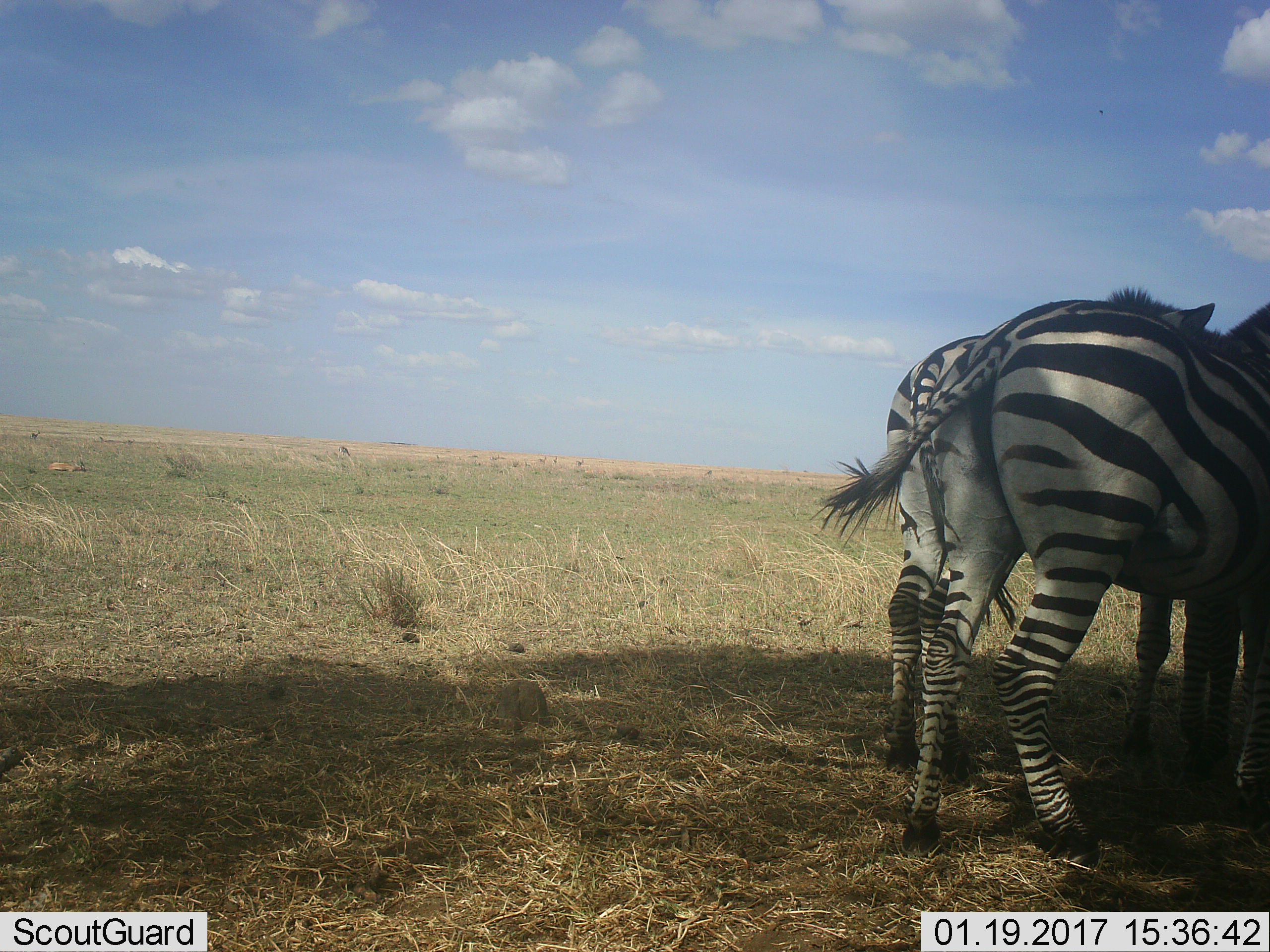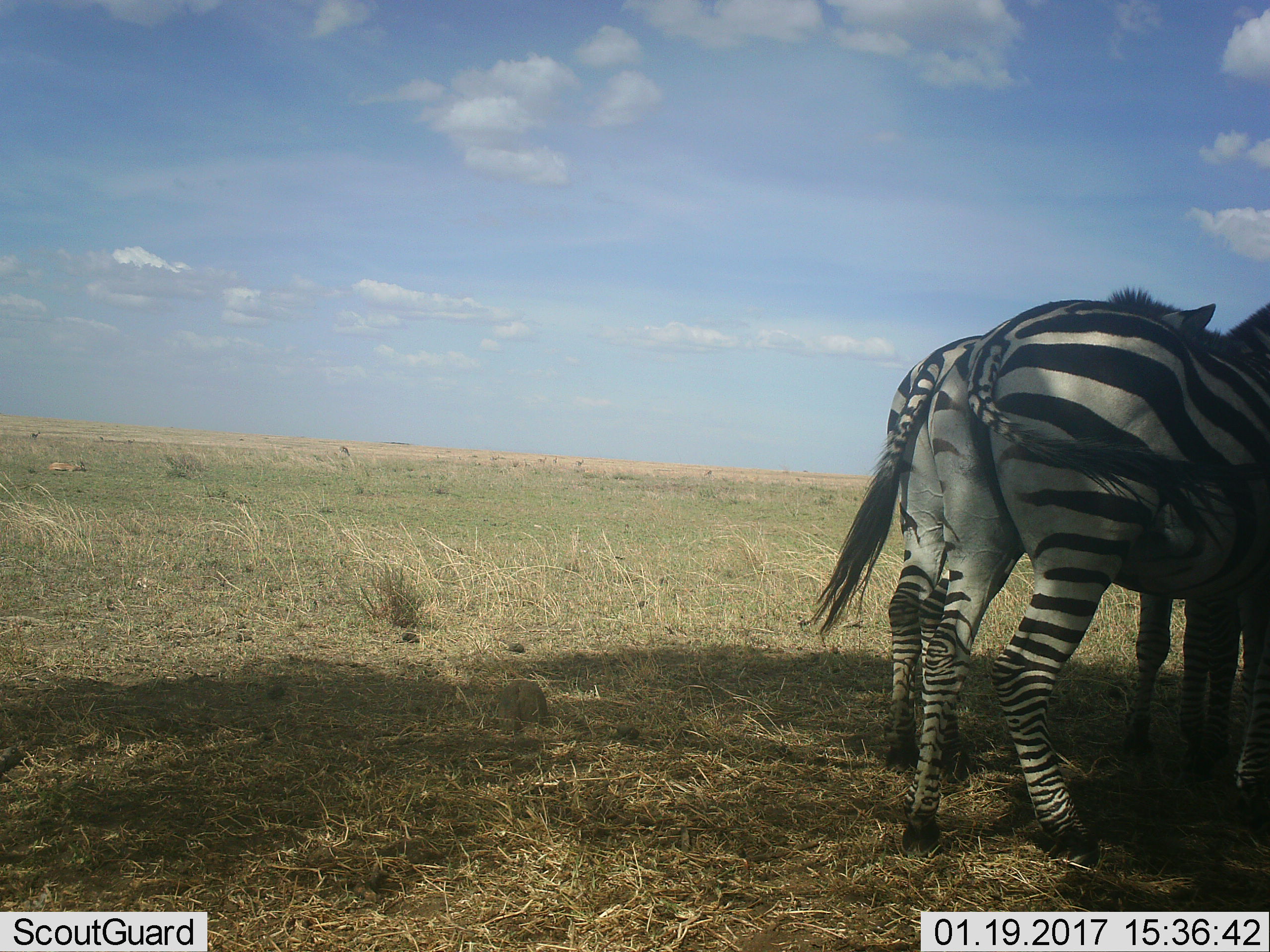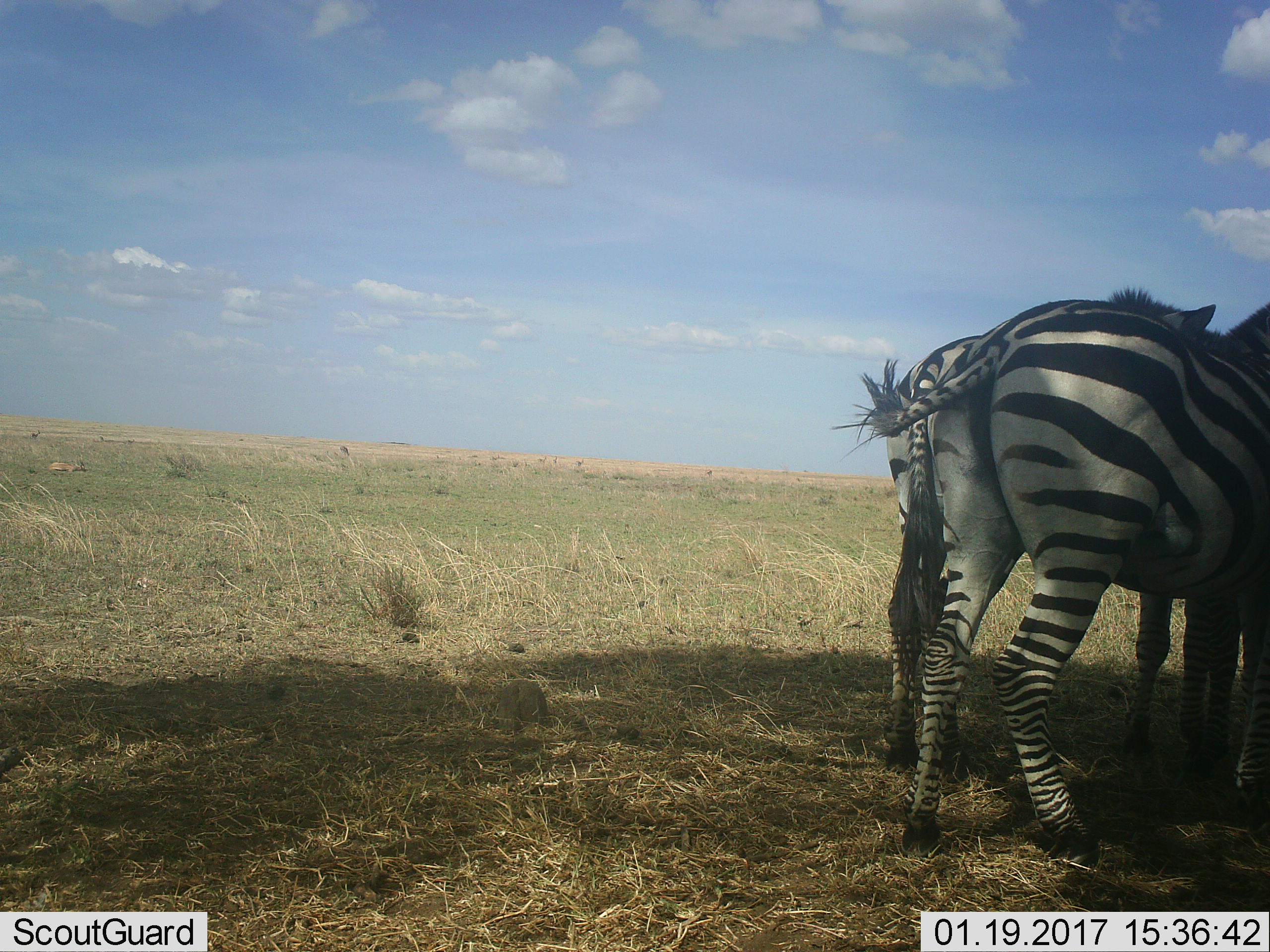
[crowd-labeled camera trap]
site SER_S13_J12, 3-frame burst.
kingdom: Animalia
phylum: Chordata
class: Mammalia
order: Perissodactyla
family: Equidae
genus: Equus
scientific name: Equus quagga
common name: plains zebra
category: zebraplains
Zebraplains (plains zebra) (Equus quagga), count 2. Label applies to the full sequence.